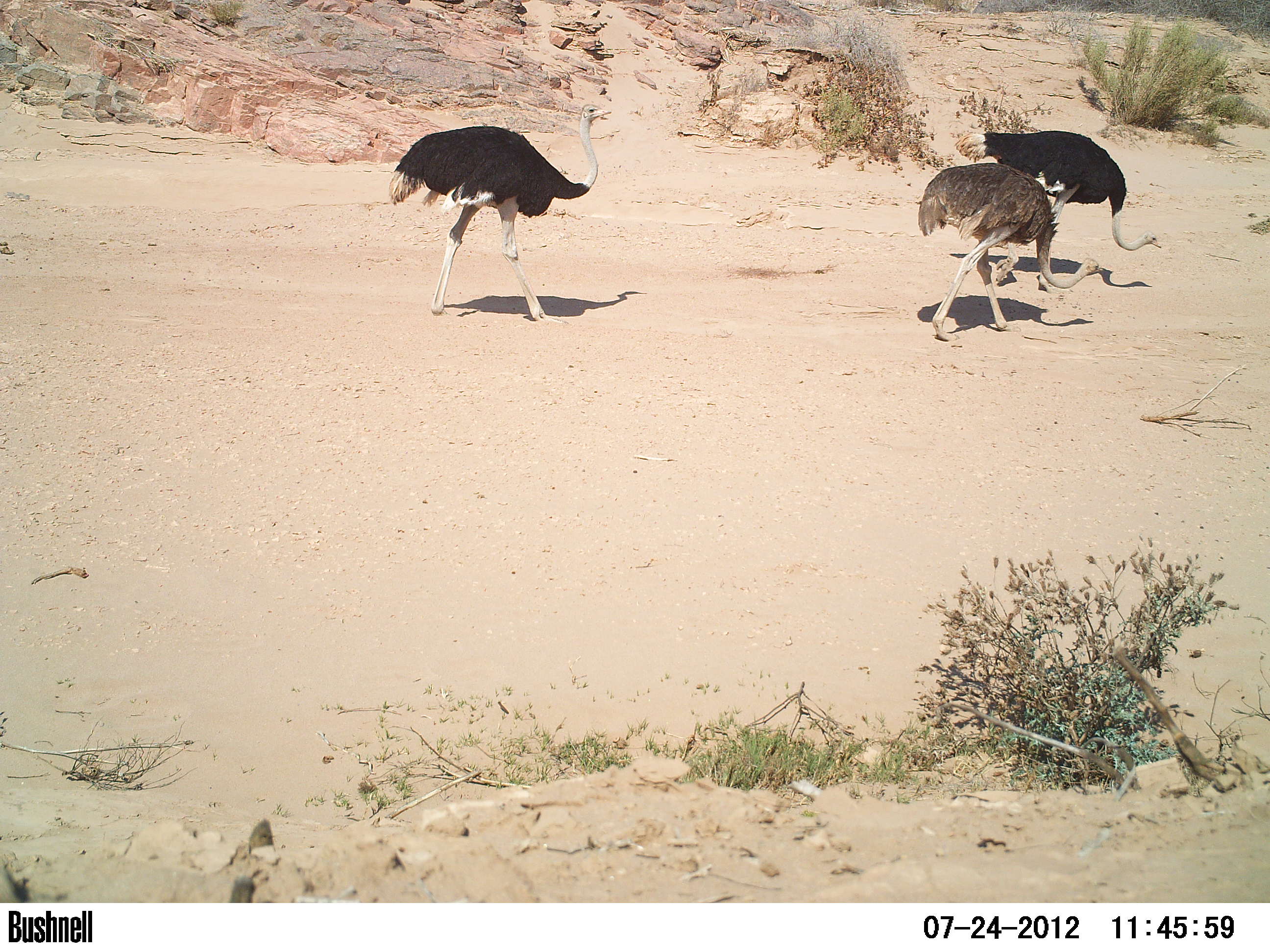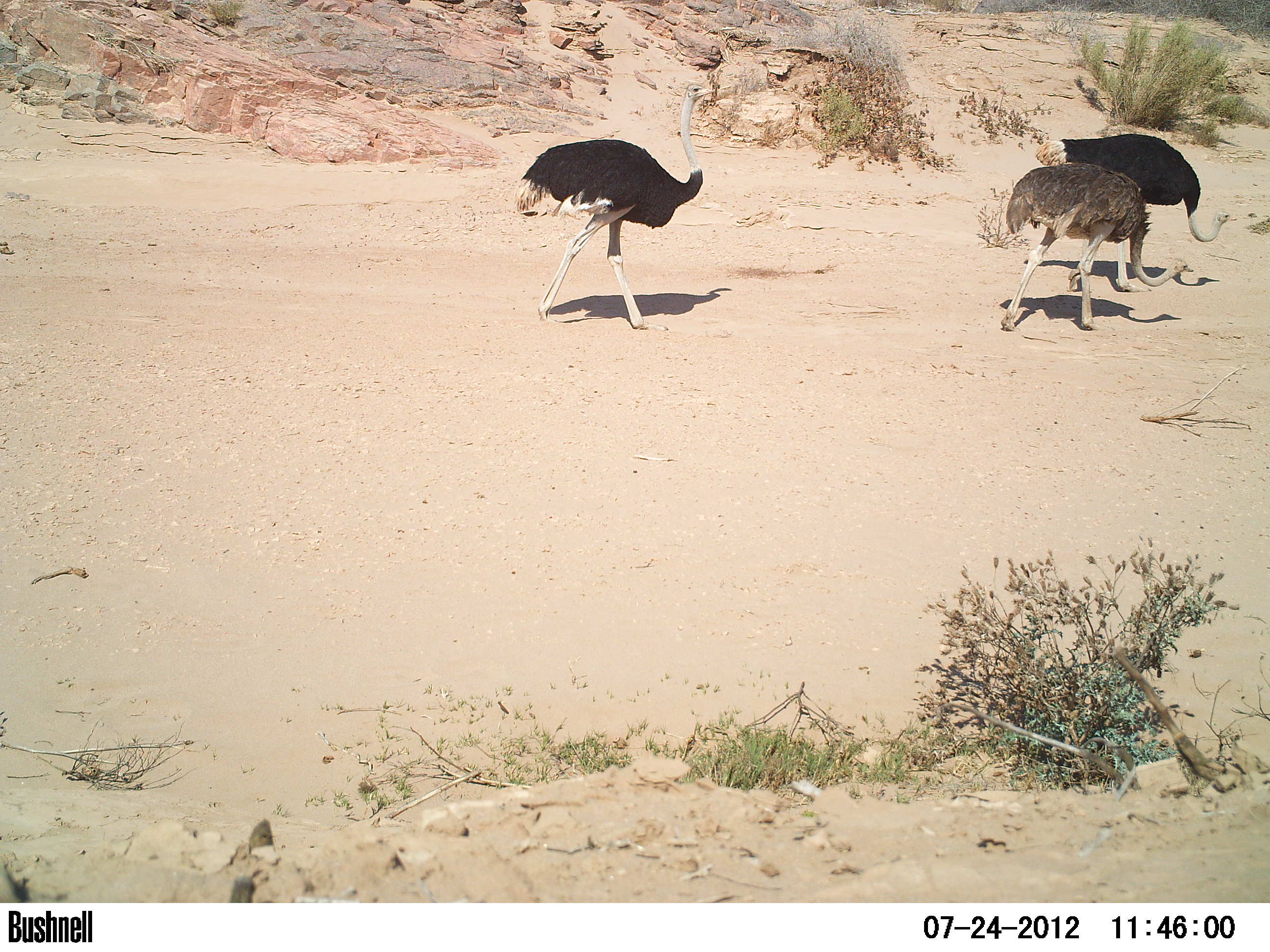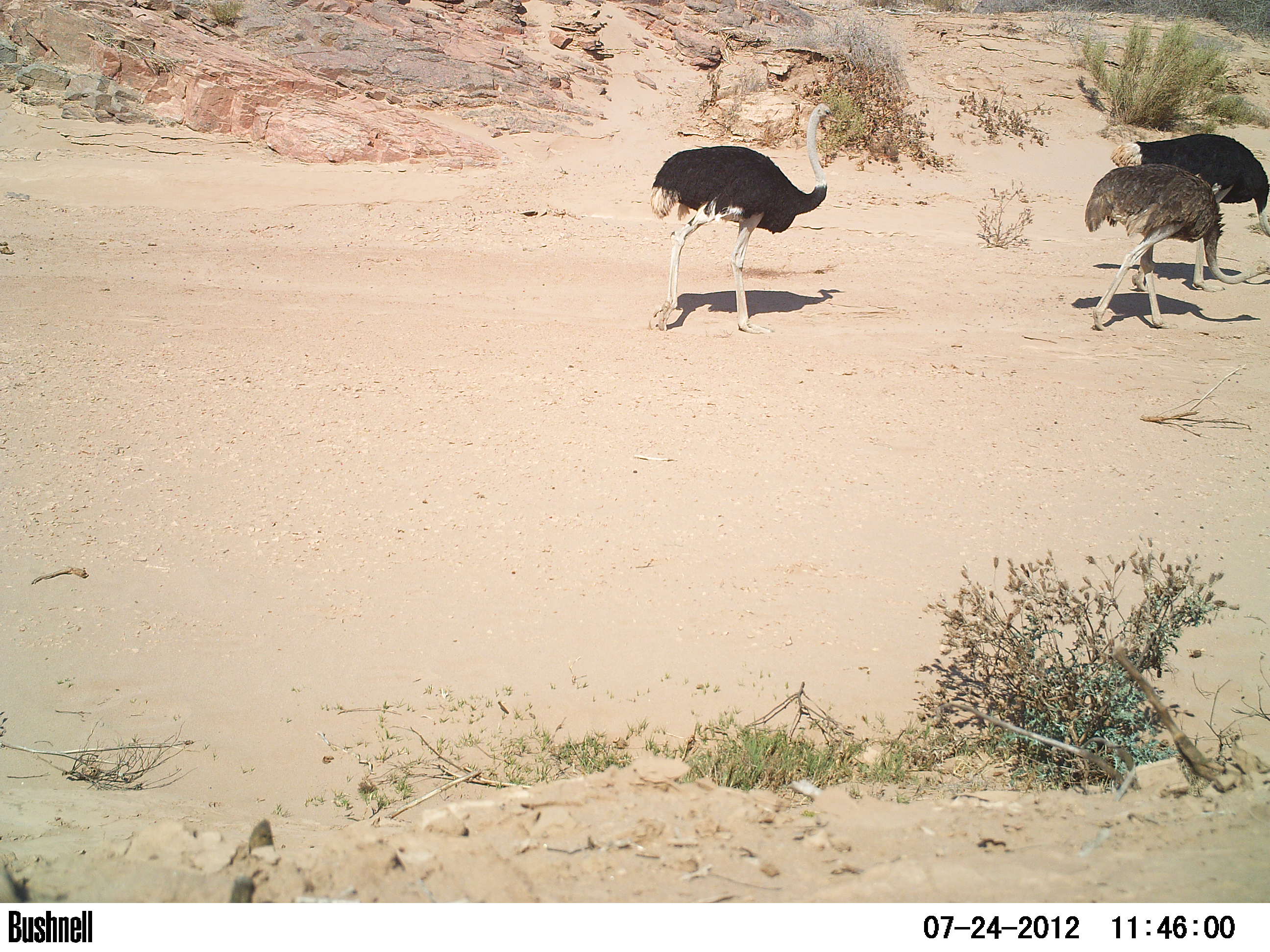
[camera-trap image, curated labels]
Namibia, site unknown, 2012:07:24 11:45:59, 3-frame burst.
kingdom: Animalia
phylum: Chordata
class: Aves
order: Struthioniformes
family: Struthionidae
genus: Struthio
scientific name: Struthio camelus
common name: common ostrich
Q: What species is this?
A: Struthio camelus (common ostrich).